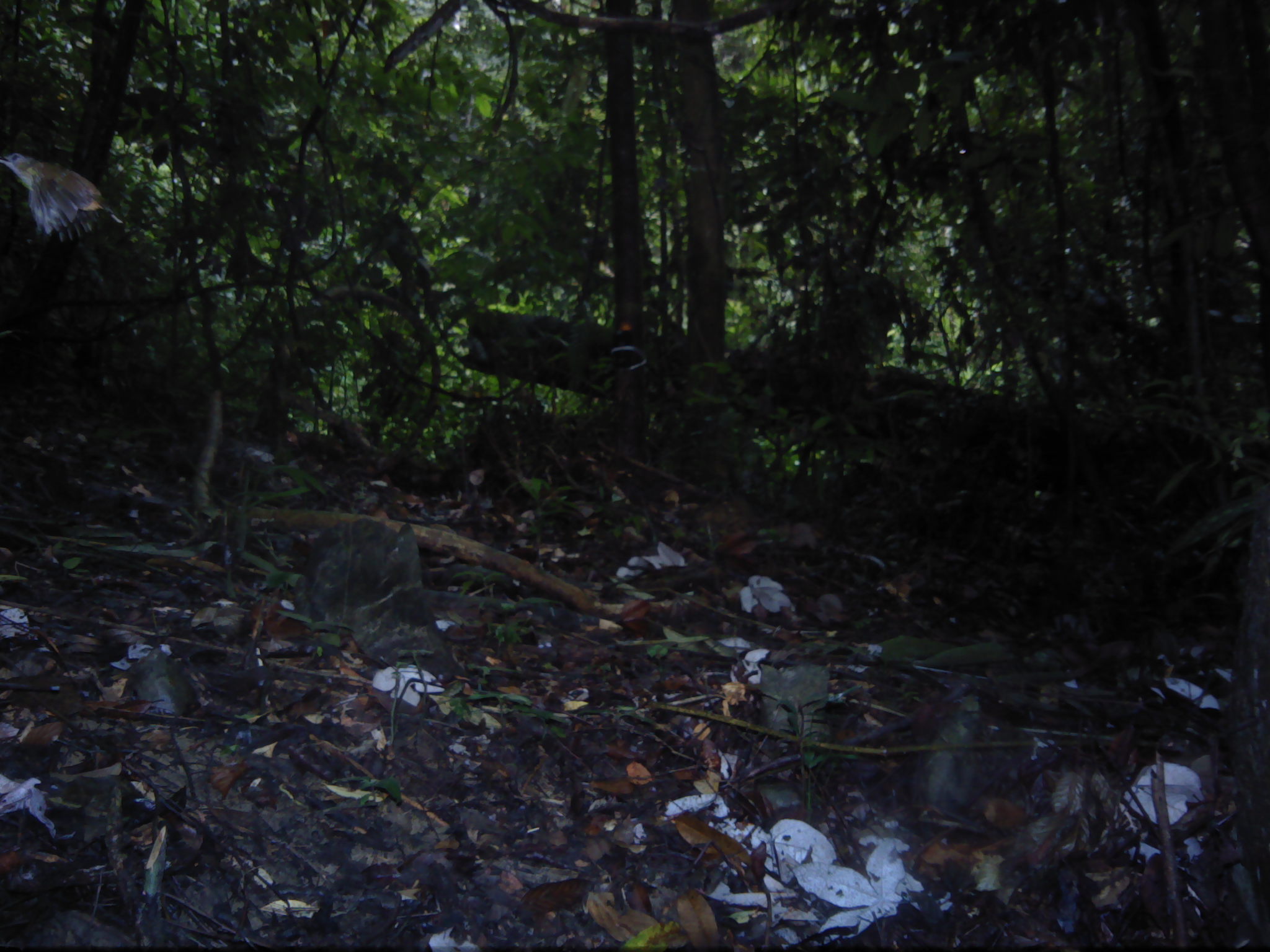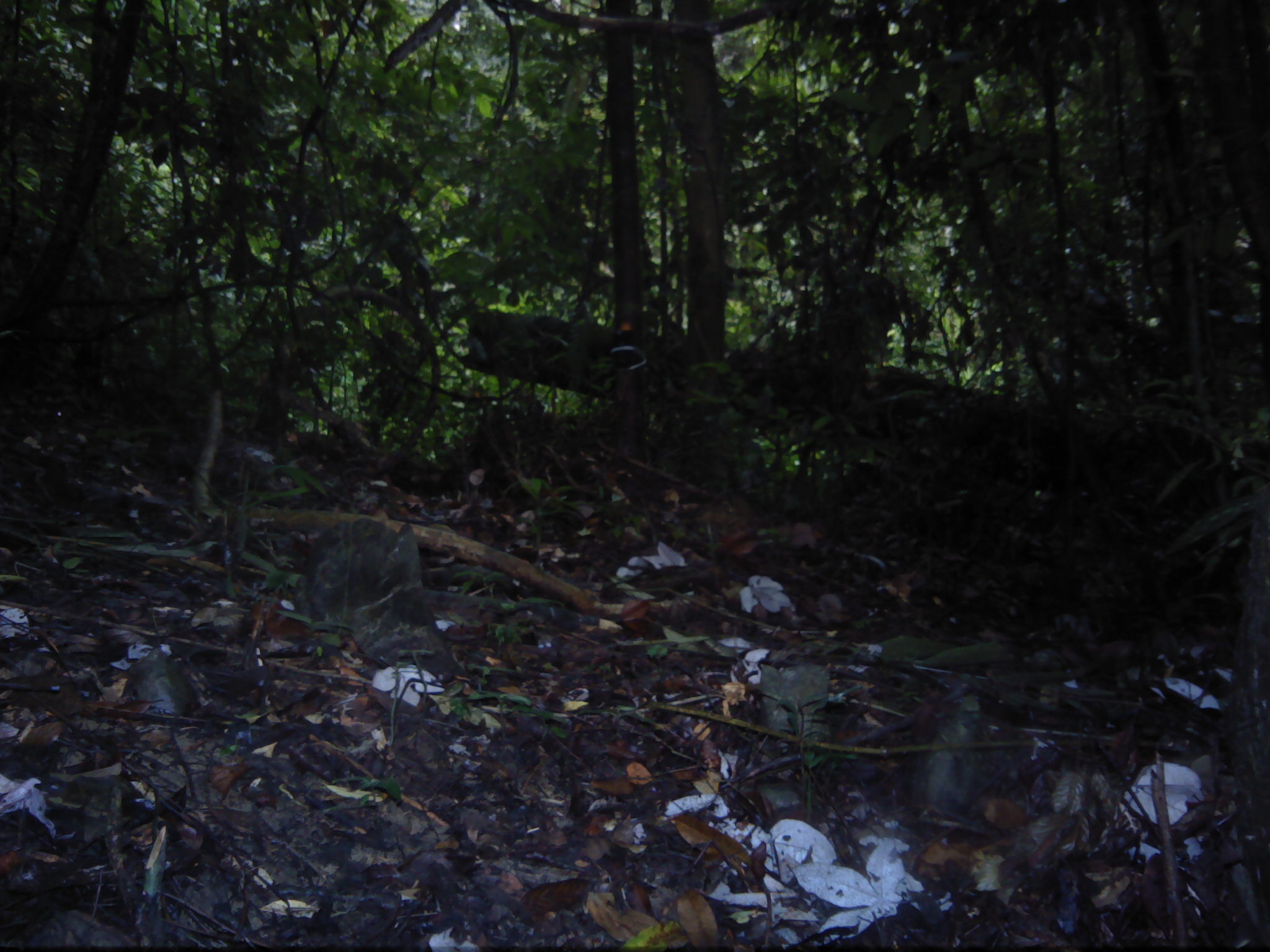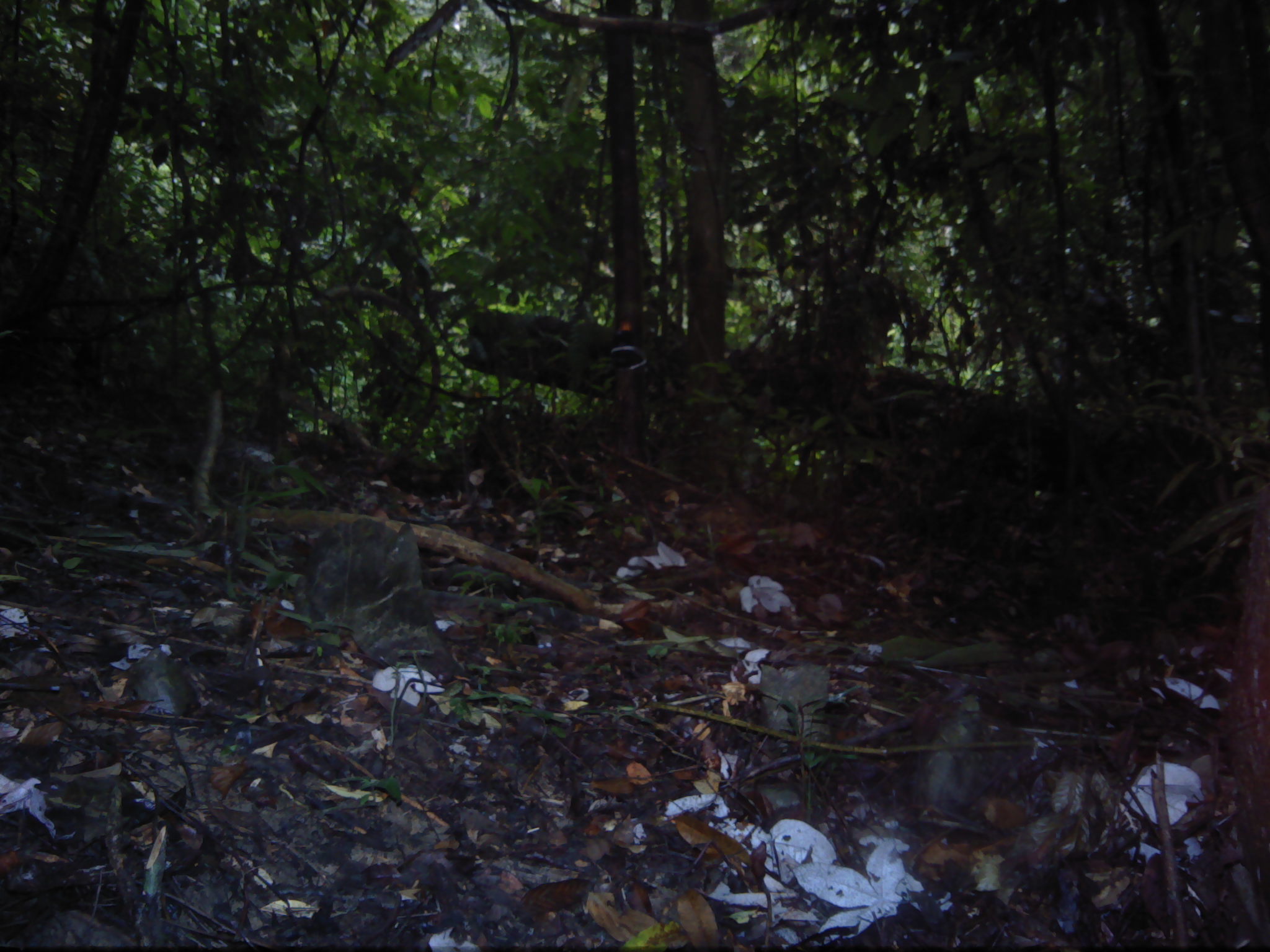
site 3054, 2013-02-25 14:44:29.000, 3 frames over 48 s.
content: unidentified animal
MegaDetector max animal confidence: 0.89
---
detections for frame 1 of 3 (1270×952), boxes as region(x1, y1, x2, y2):
unknown: region(0, 153, 125, 243)